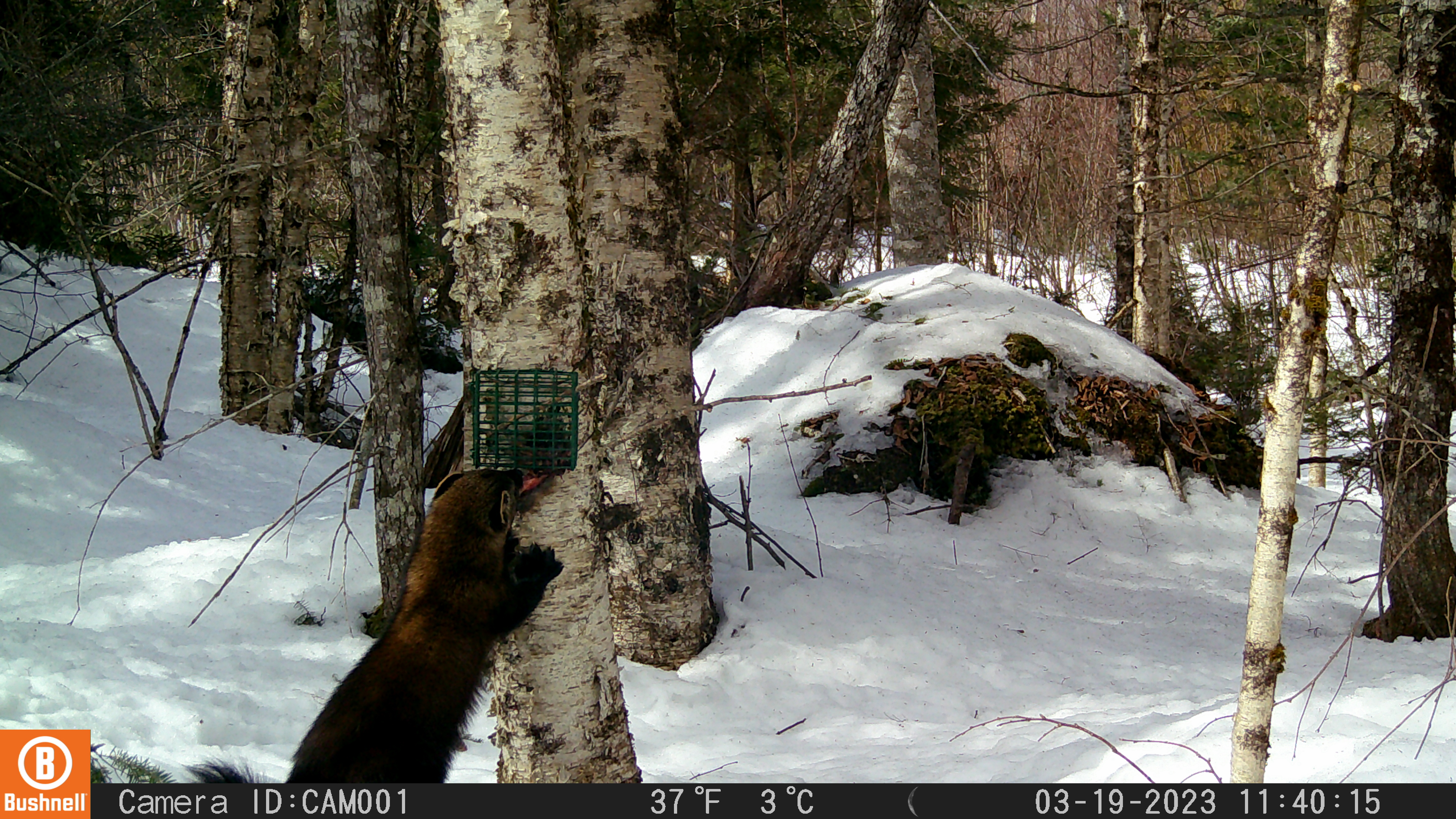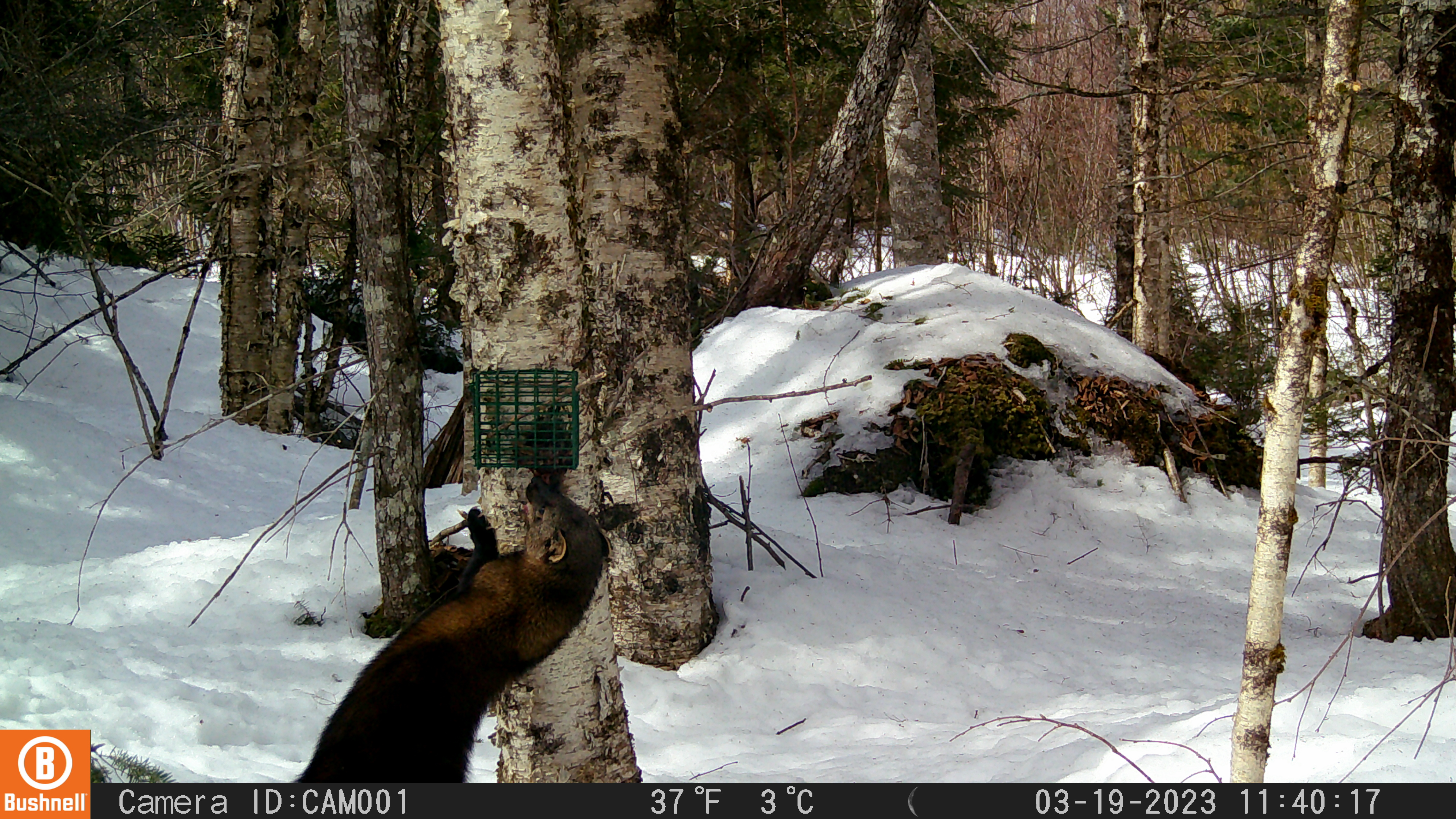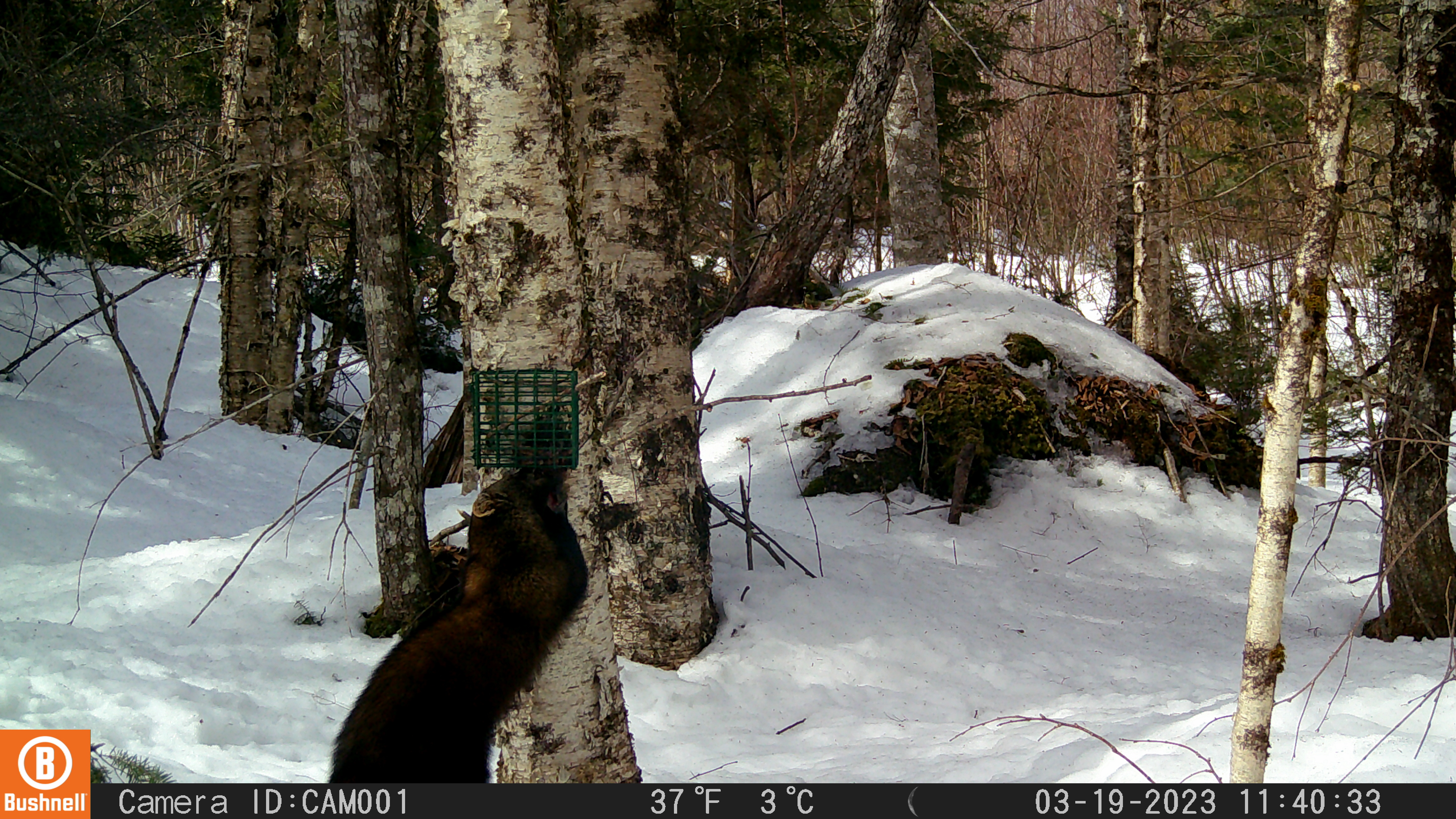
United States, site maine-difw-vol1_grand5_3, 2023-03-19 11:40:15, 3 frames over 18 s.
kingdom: Animalia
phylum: Chordata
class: Mammalia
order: Carnivora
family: Mustelidae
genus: Pekania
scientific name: Pekania pennanti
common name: fisher